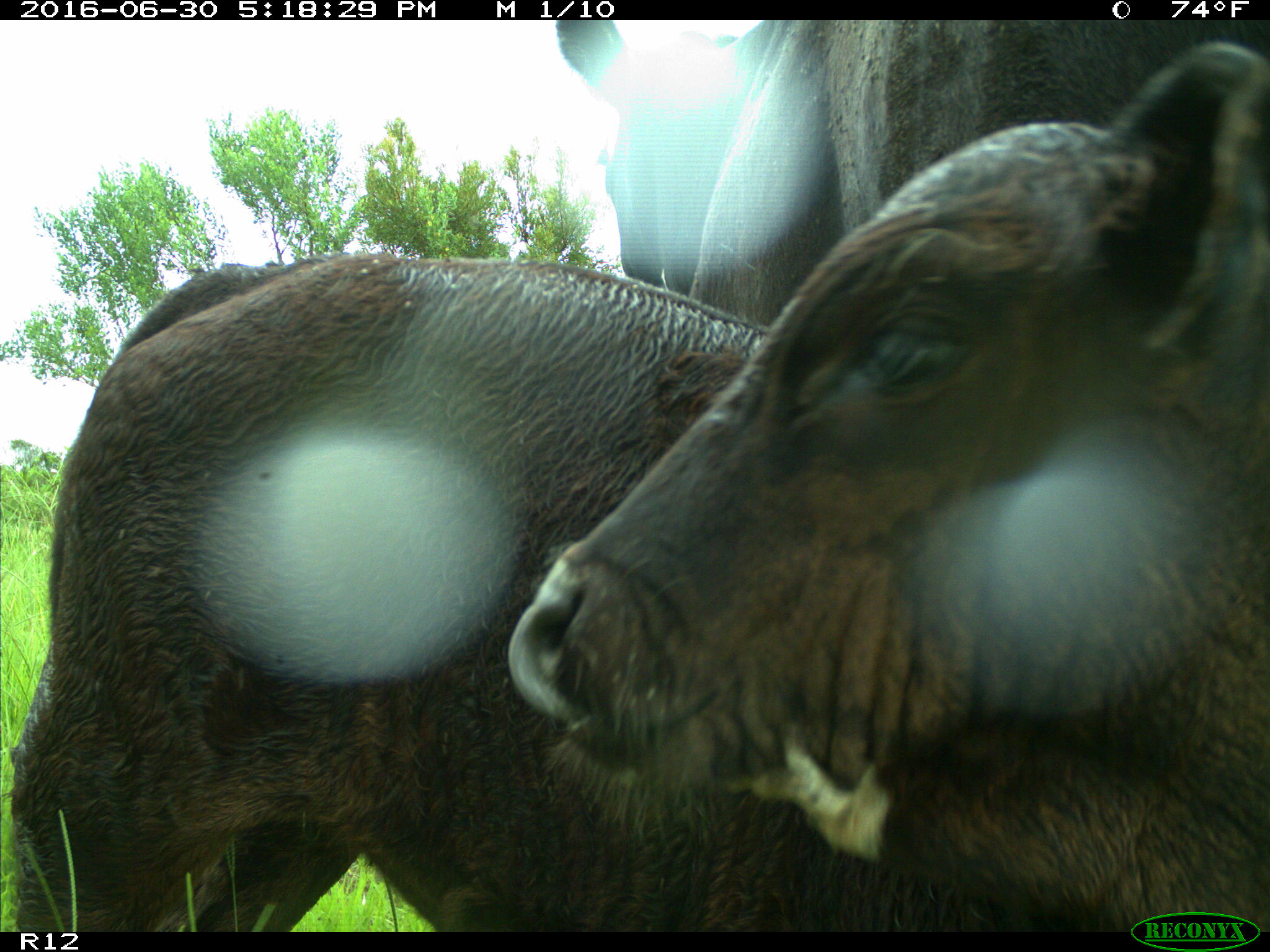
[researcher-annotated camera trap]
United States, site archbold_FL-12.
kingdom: Animalia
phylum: Chordata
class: Mammalia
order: Artiodactyla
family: Bovidae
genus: Bos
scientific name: Bos taurus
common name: domestic cow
Bos taurus (domestic cow).